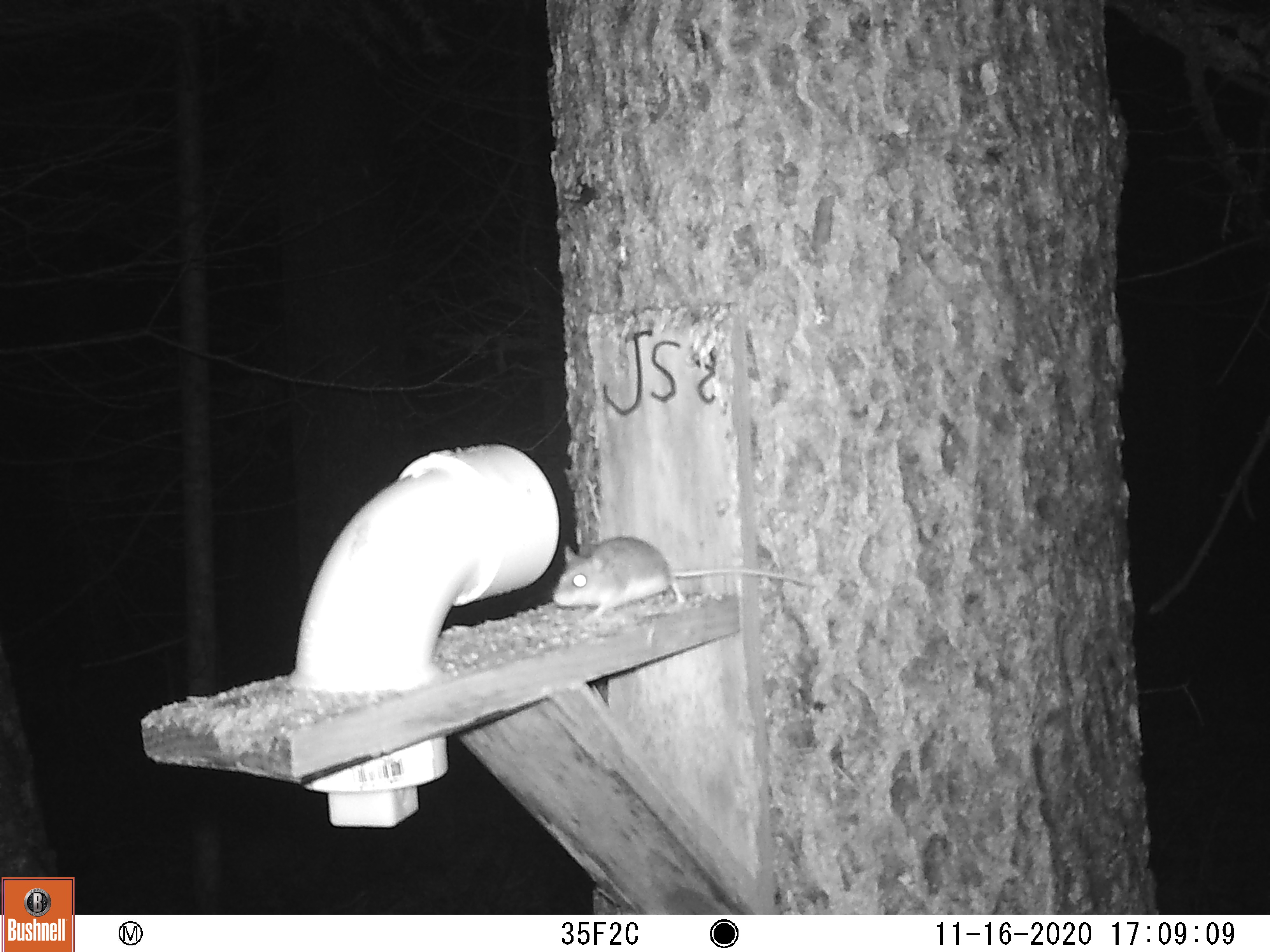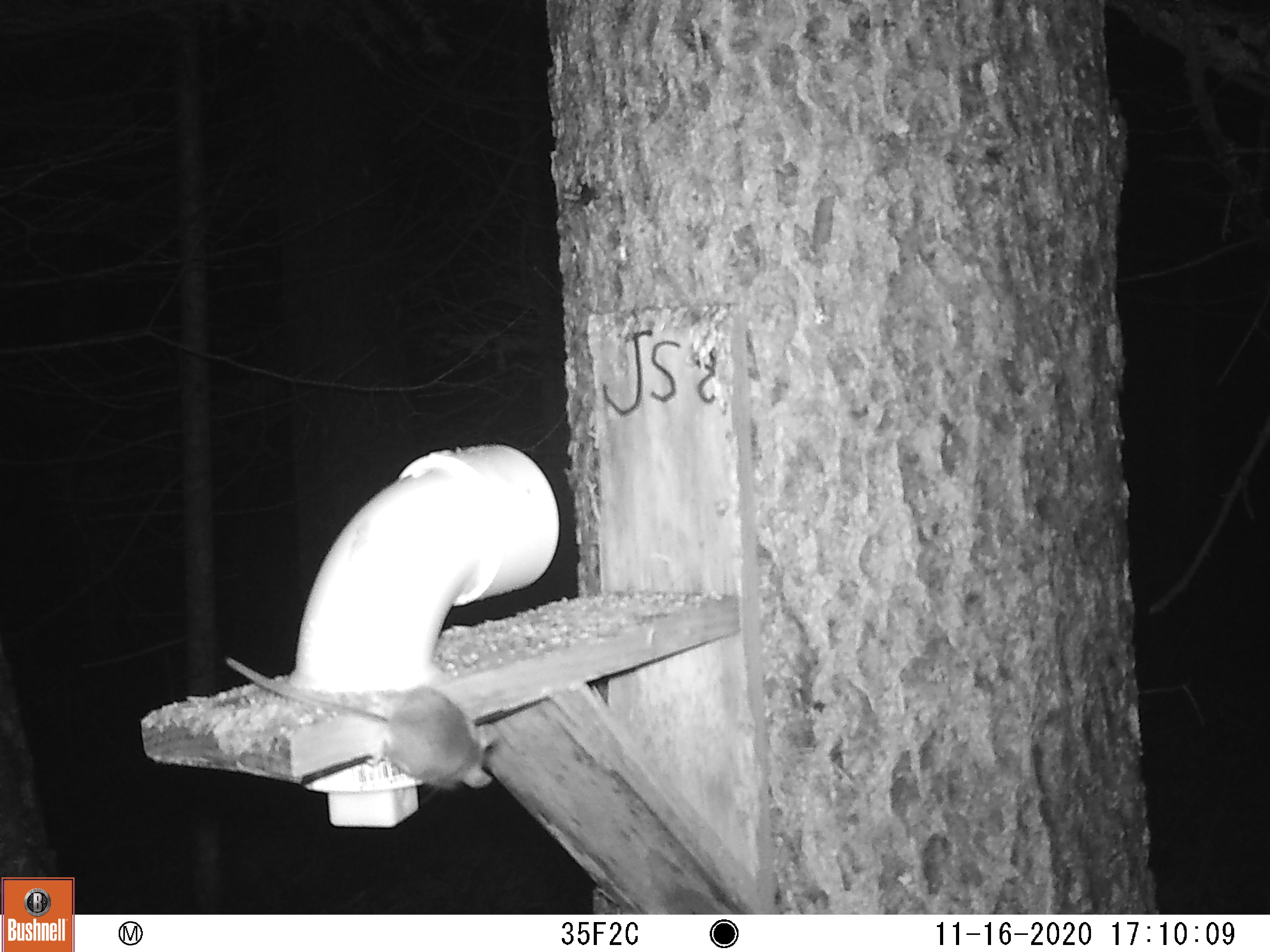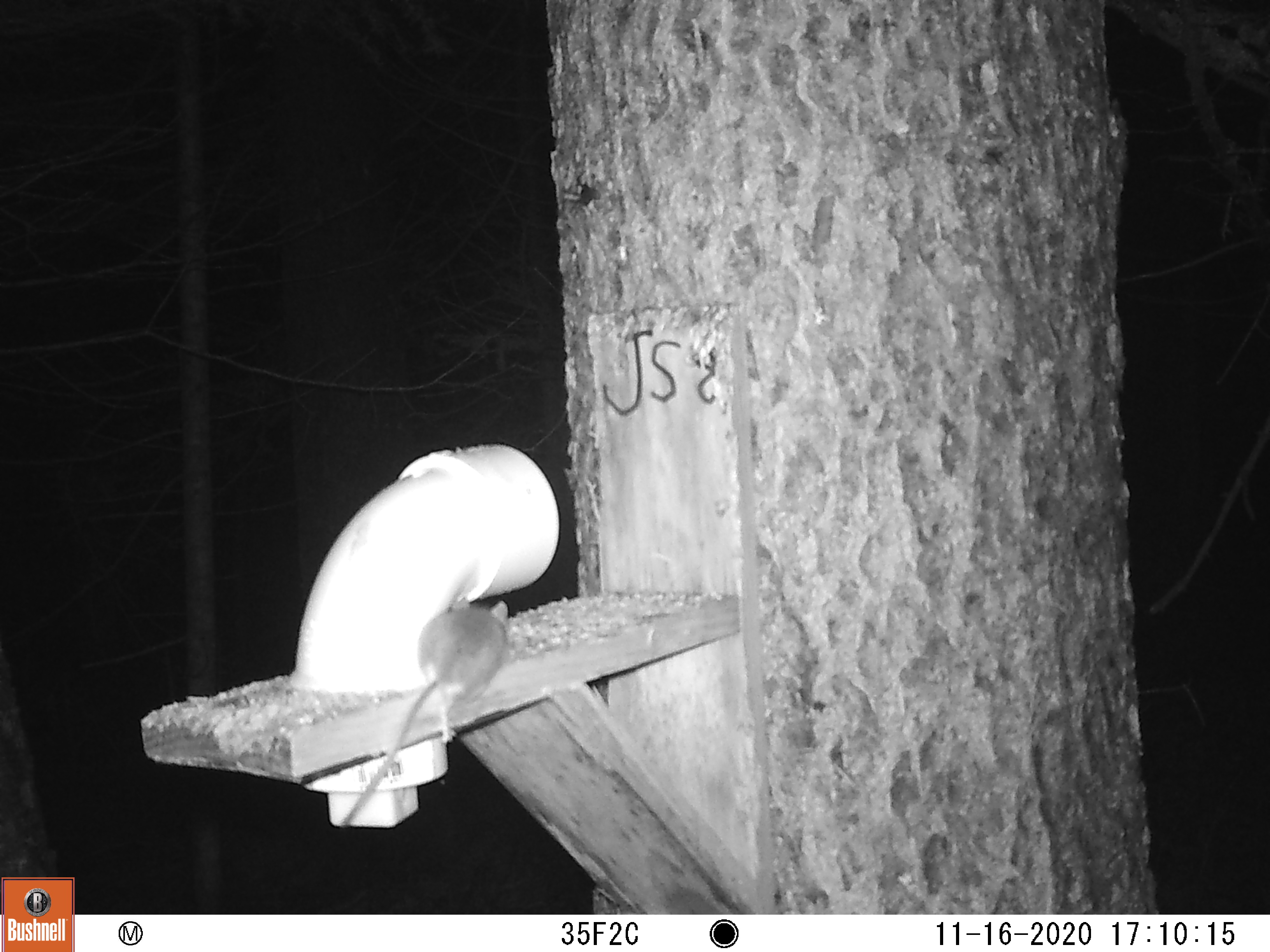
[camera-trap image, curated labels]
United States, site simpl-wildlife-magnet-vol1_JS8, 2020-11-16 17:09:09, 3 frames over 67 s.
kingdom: Animalia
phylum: Chordata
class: Mammalia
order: Rodentia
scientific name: Rodentia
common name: mouse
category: mouse sp.